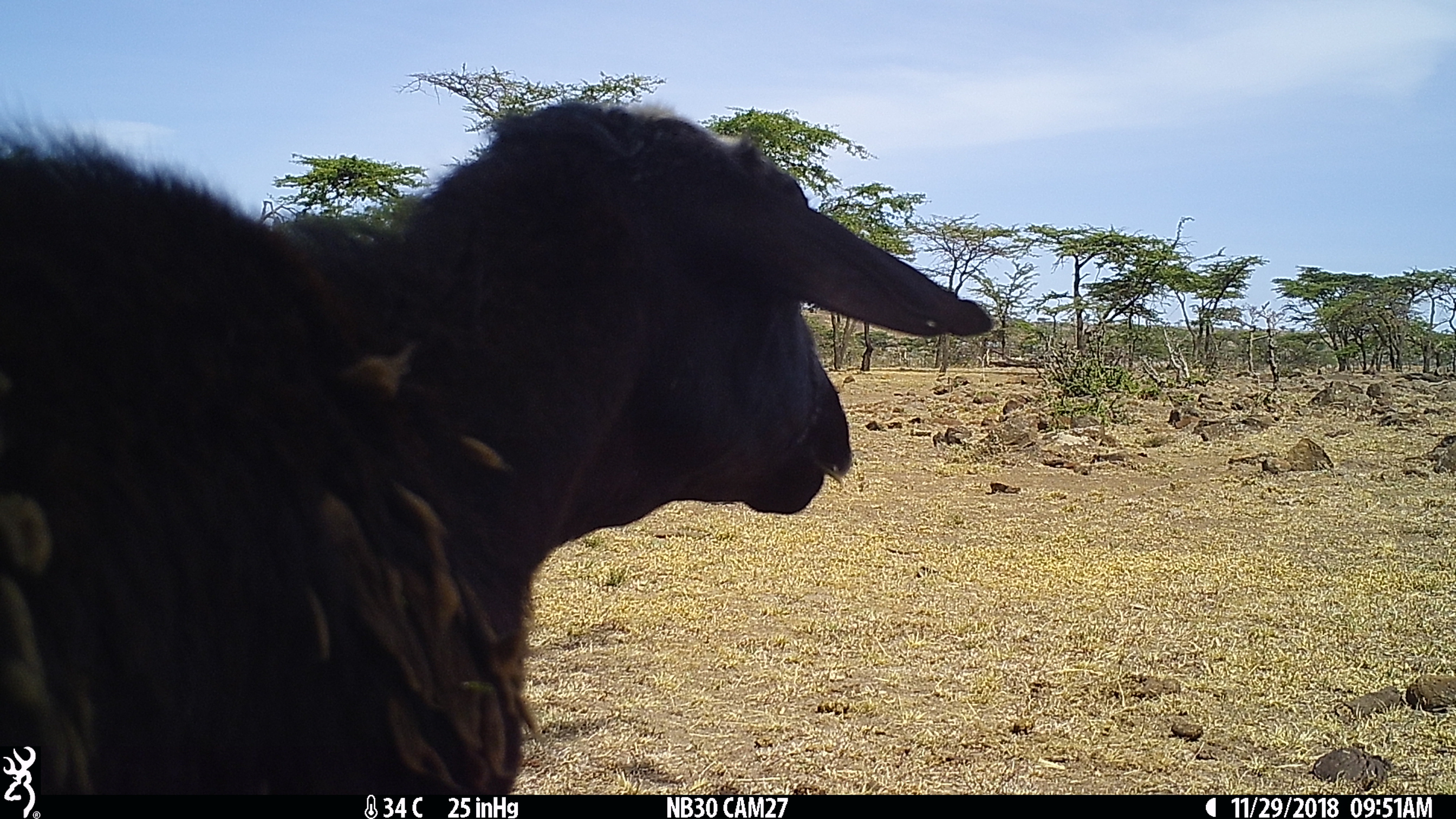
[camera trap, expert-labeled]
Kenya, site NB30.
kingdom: Animalia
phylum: Chordata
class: Mammalia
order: Artiodactyla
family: Bovidae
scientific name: Bovidae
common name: sheep or goat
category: shoat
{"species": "shoat (sheep or goat) (Bovidae)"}